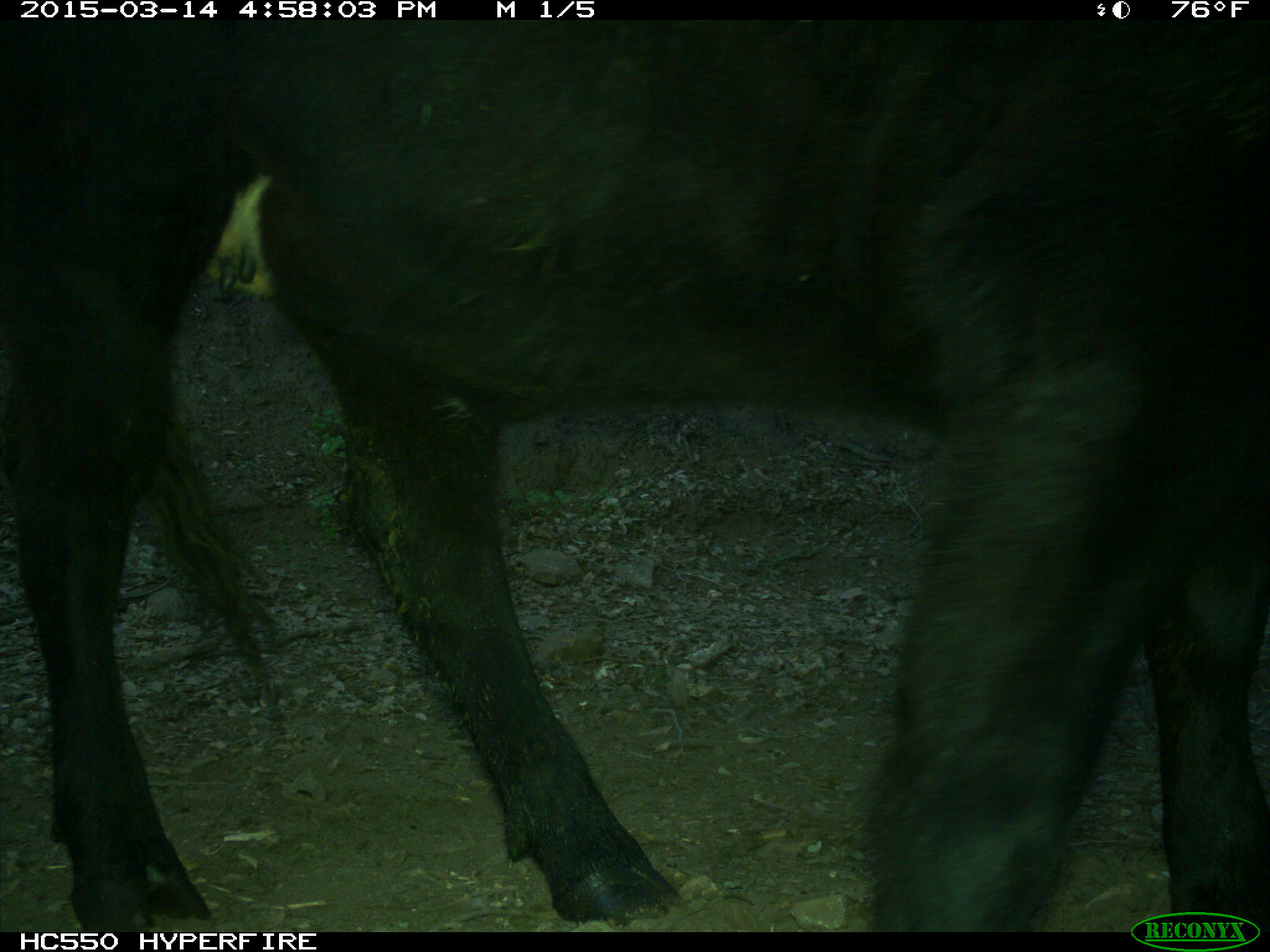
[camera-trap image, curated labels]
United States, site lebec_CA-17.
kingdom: Animalia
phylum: Chordata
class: Mammalia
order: Artiodactyla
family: Bovidae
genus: Bos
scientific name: Bos taurus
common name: domestic cow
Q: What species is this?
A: Bos taurus (domestic cow).